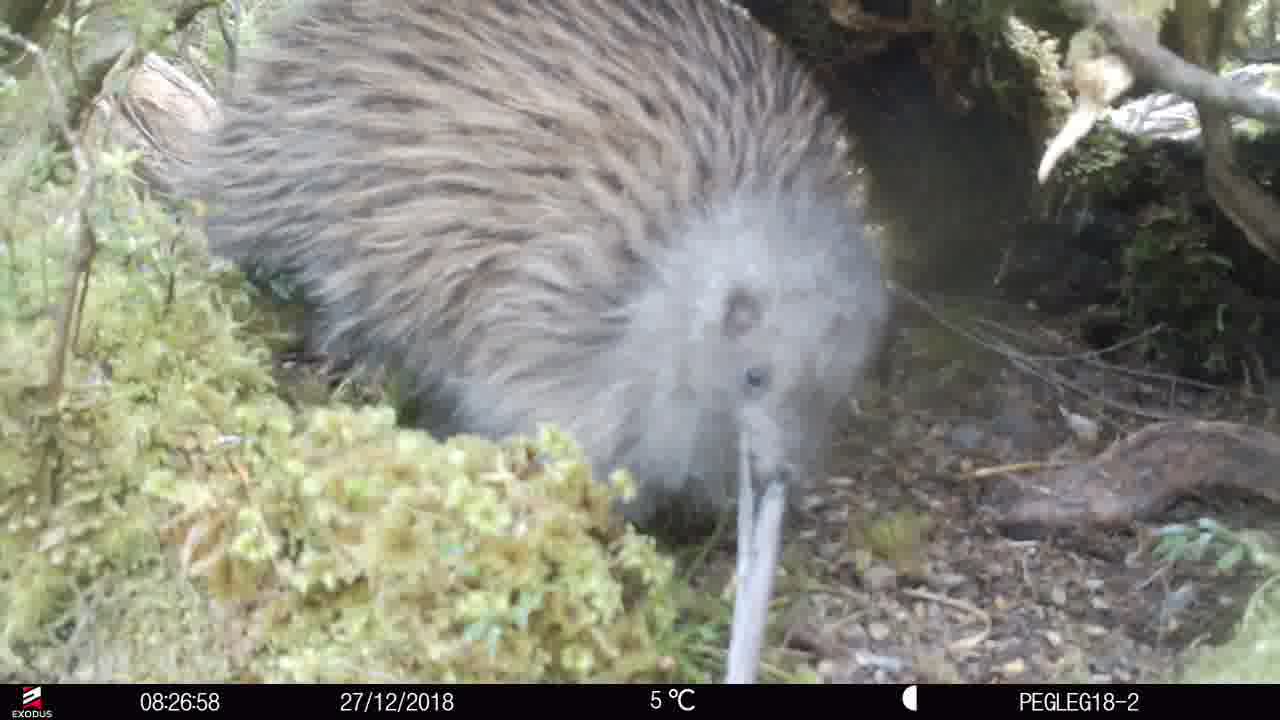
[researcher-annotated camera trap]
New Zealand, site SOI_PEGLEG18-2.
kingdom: Animalia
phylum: Chordata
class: Aves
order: Apterygiformes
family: Apterygidae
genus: Apteryx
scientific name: Apteryx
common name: kiwi